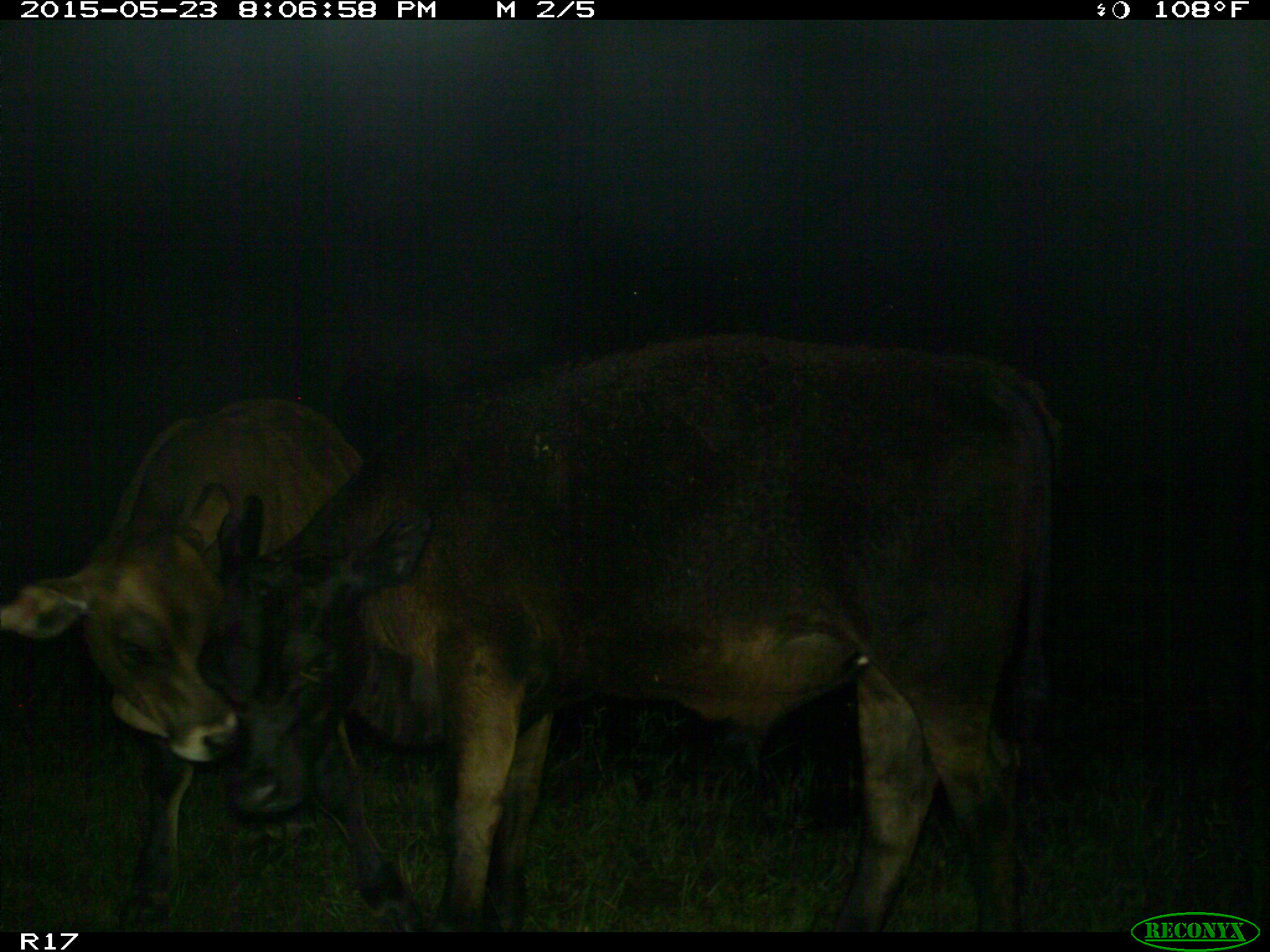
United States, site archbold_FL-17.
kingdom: Animalia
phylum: Chordata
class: Mammalia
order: Artiodactyla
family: Bovidae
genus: Bos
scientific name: Bos taurus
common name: domestic cow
Bos taurus (domestic cow).